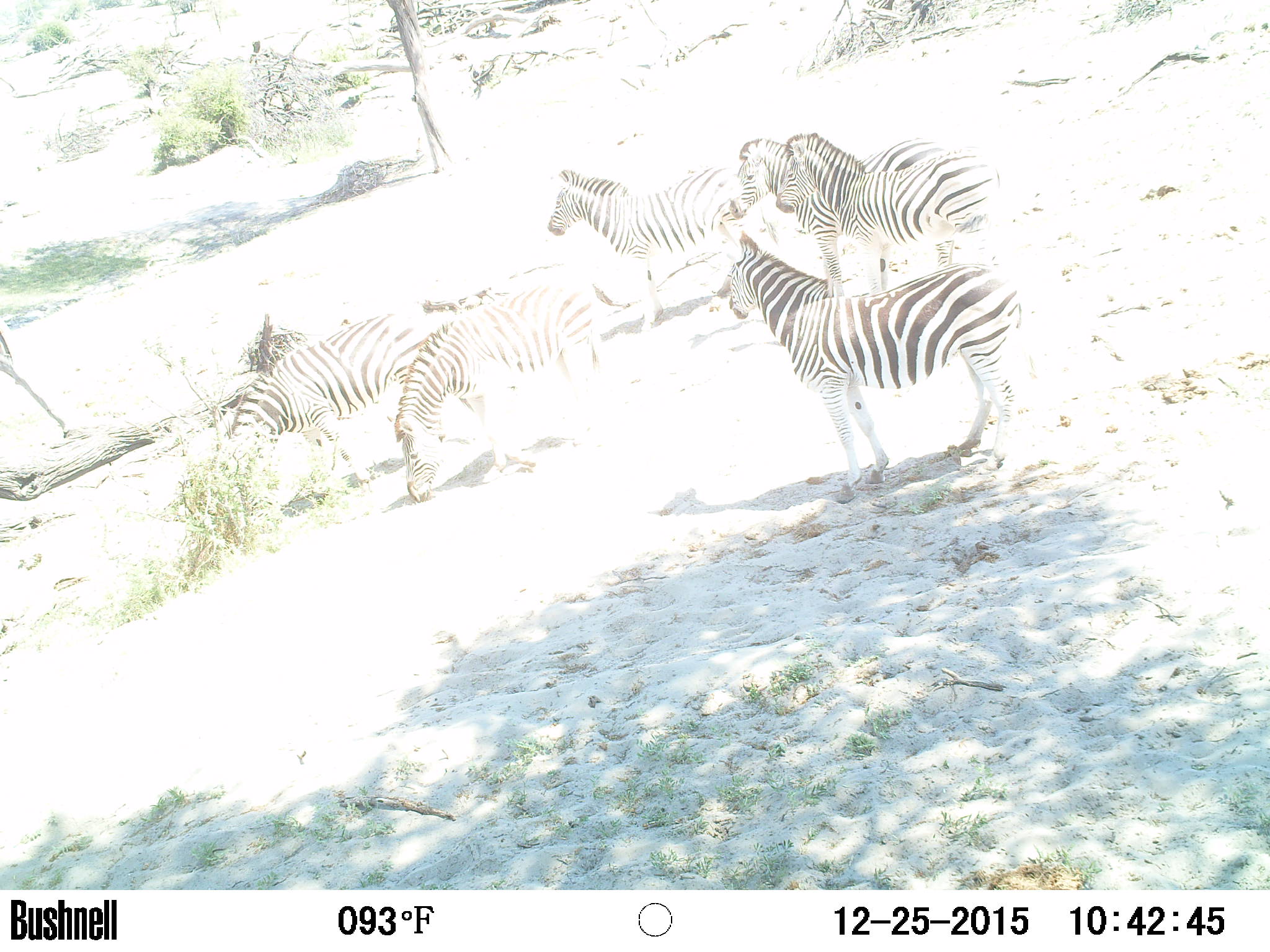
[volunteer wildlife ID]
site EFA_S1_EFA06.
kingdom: Animalia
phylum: Chordata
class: Mammalia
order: Perissodactyla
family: Equidae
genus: Equus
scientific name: Equus quagga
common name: plains zebra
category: zebraplains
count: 6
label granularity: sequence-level